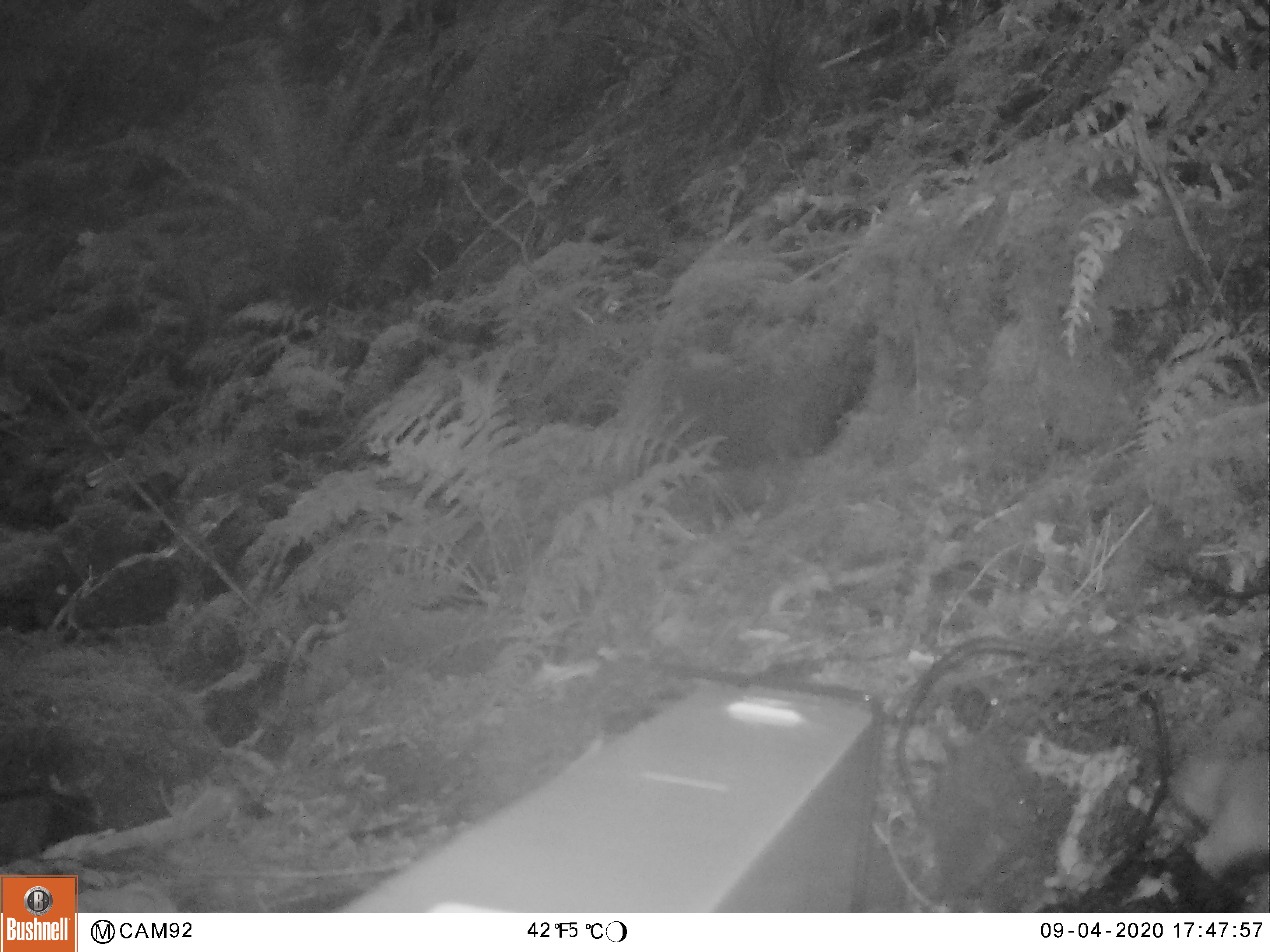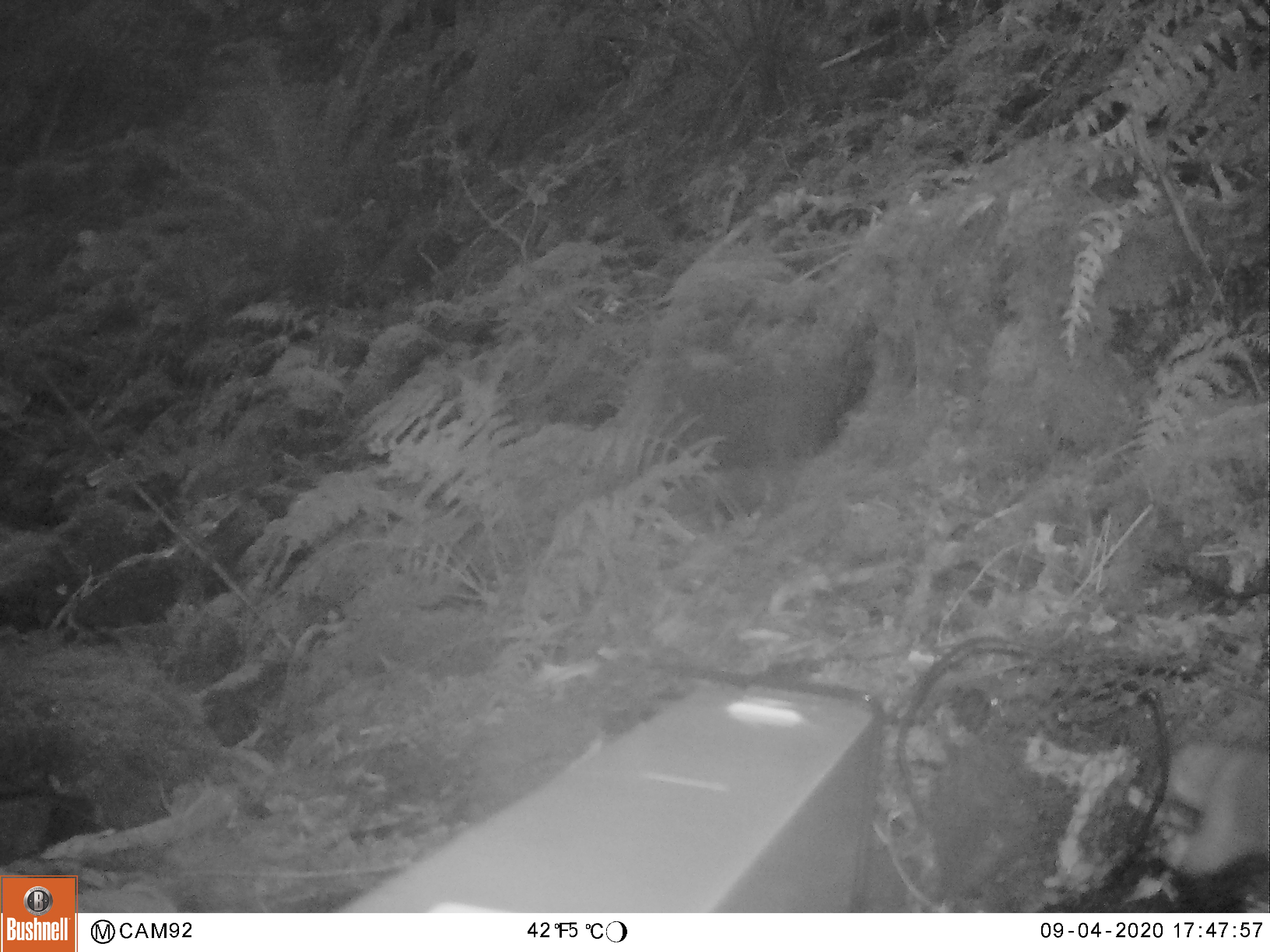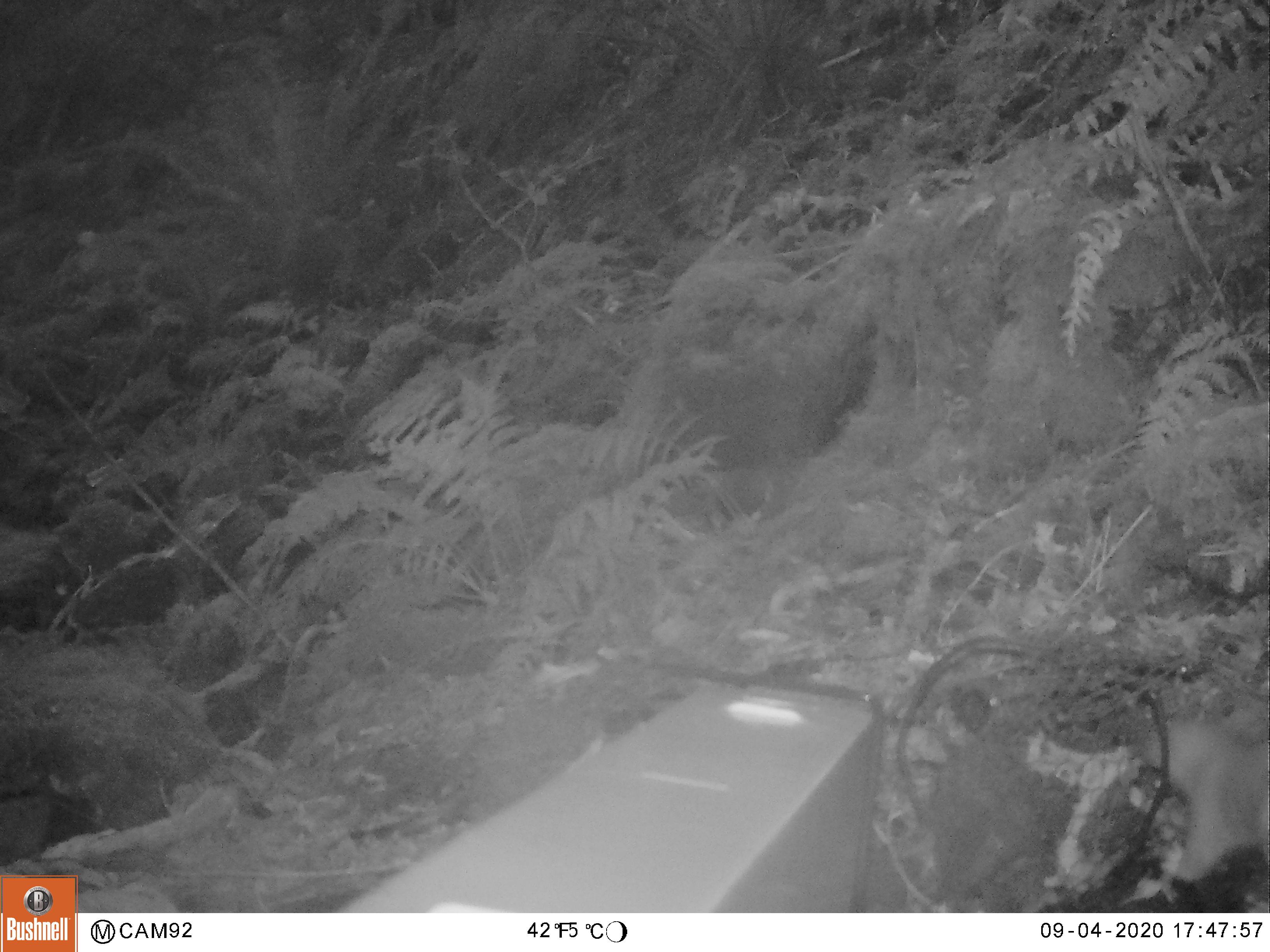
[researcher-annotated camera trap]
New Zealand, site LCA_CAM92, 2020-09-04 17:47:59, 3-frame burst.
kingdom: Animalia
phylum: Chordata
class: Mammalia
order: Carnivora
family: Mustelidae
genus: Mustela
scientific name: Mustela erminea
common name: stoat